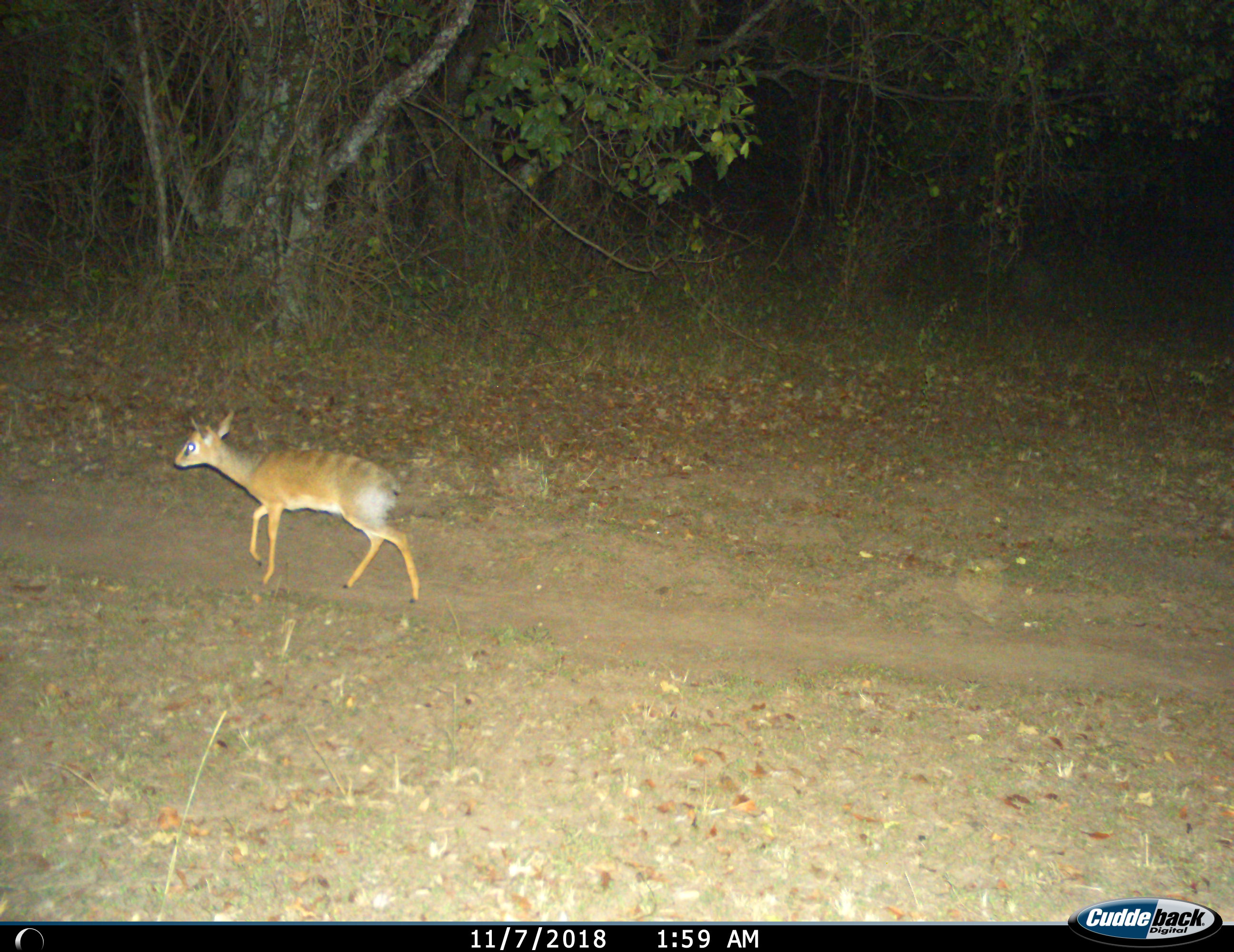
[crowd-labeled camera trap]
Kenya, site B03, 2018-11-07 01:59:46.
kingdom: Animalia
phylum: Chordata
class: Mammalia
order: Artiodactyla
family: Bovidae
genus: Madoqua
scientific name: Madoqua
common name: dikdik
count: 1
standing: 11%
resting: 0%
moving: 89%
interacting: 0%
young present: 0%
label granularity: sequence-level